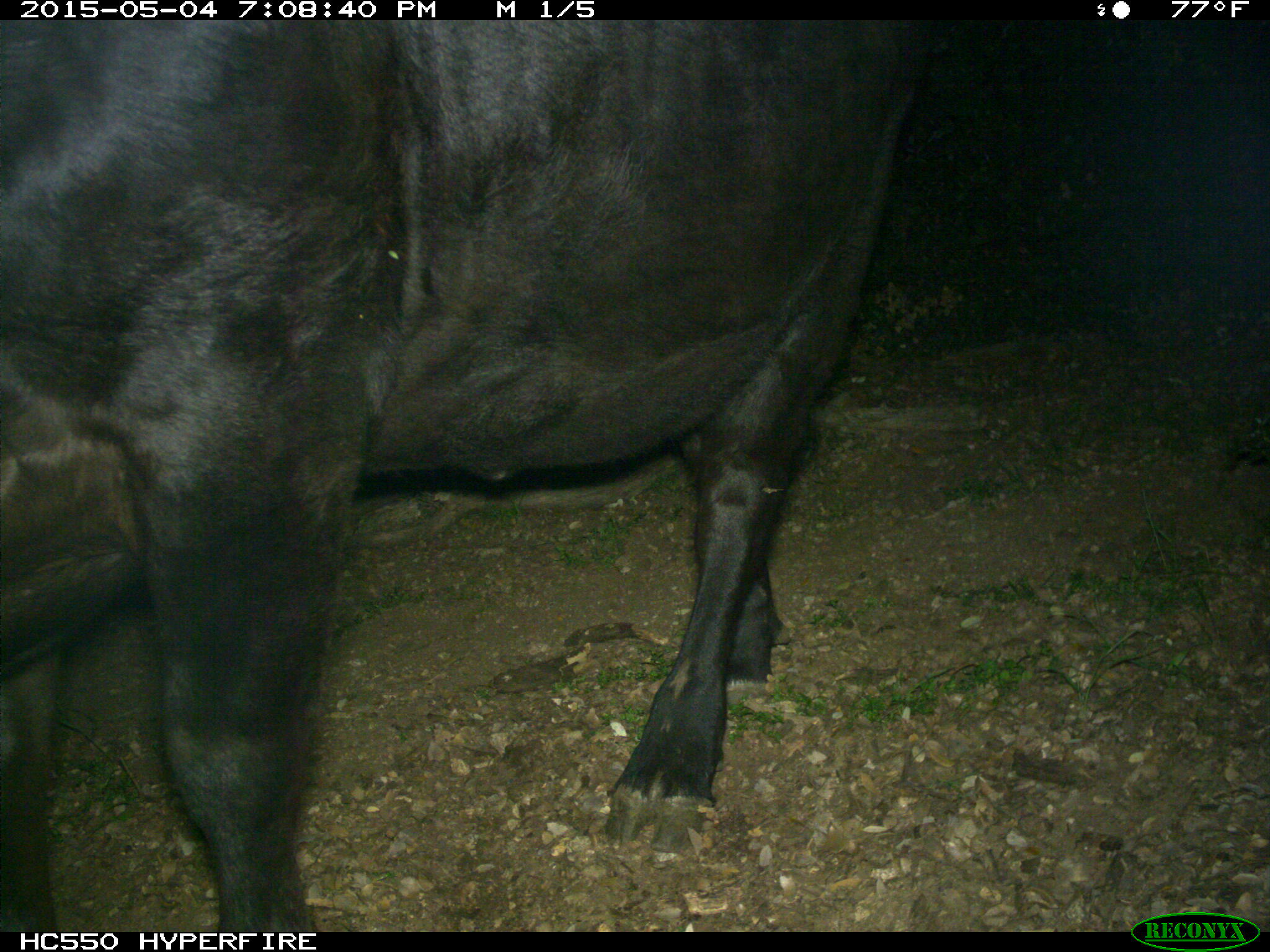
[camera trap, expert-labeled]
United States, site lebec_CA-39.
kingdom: Animalia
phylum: Chordata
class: Mammalia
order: Artiodactyla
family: Bovidae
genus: Bos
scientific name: Bos taurus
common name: domestic cow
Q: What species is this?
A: Bos taurus (domestic cow).